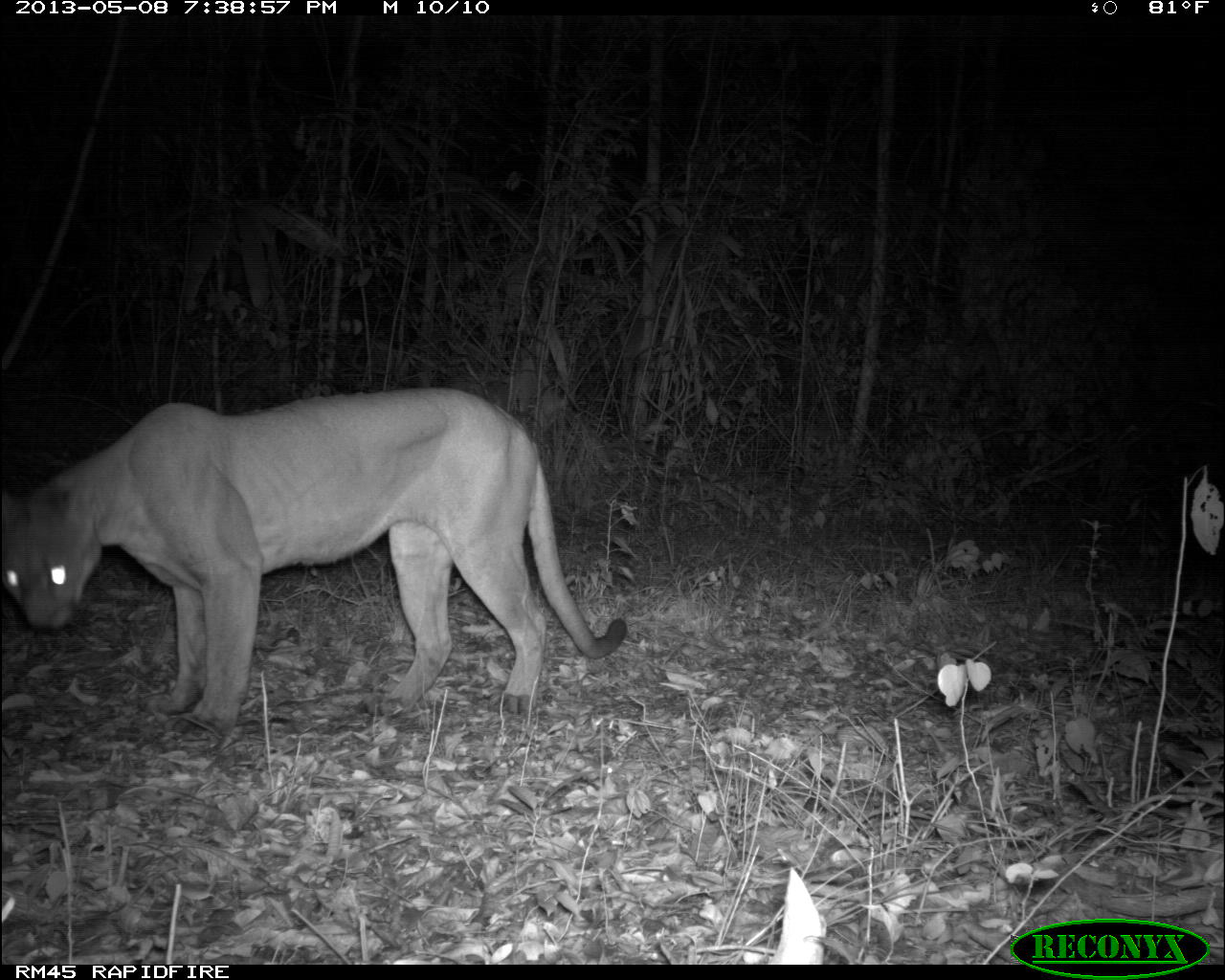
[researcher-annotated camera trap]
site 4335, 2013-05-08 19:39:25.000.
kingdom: Animalia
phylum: Chordata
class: Mammalia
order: Carnivora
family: Felidae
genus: Puma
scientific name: Puma concolor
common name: mountain lion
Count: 1.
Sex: male.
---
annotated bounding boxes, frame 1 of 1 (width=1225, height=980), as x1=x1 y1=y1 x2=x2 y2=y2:
puma concolor: x1=0 y1=386 x2=627 y2=743